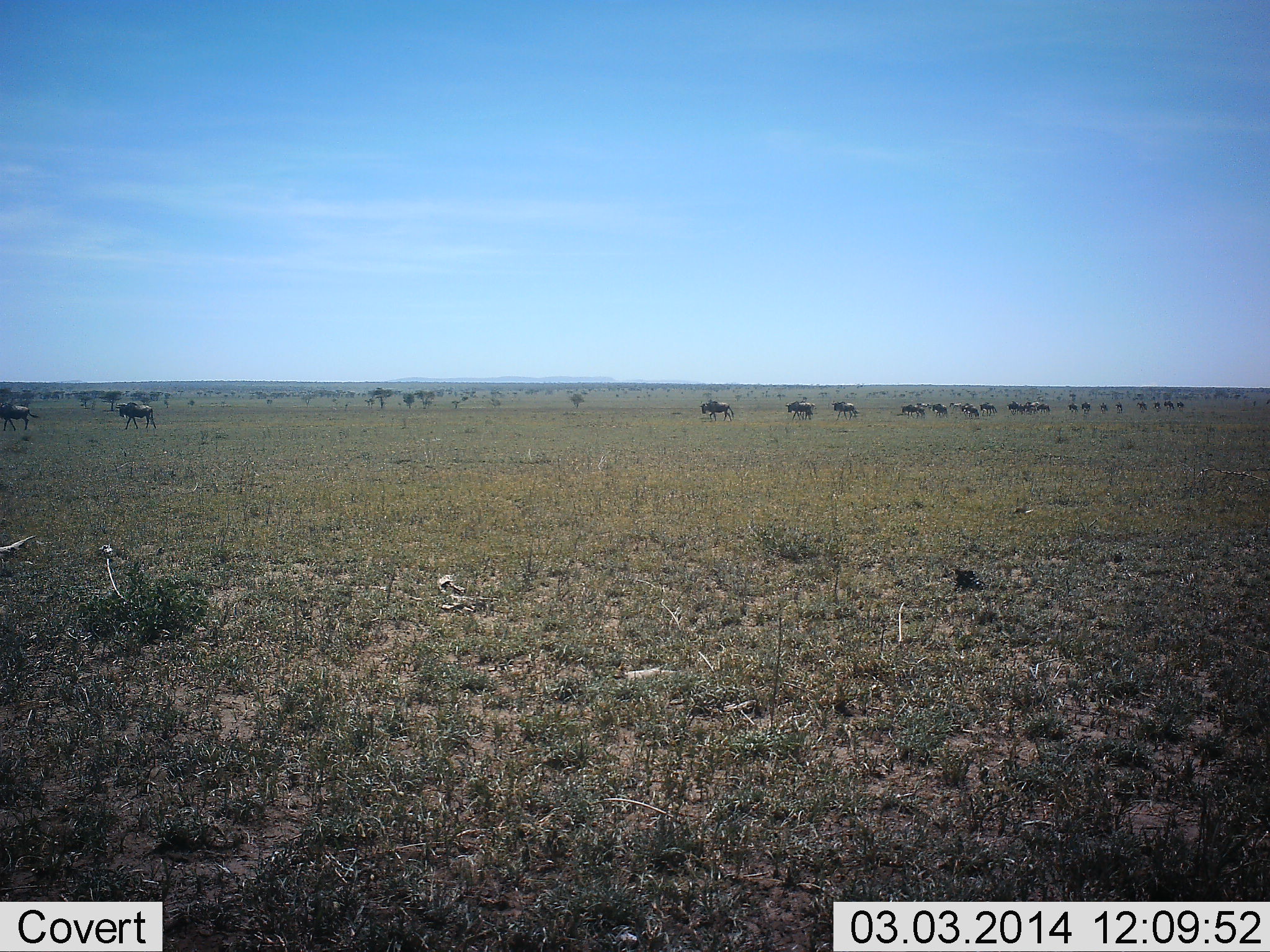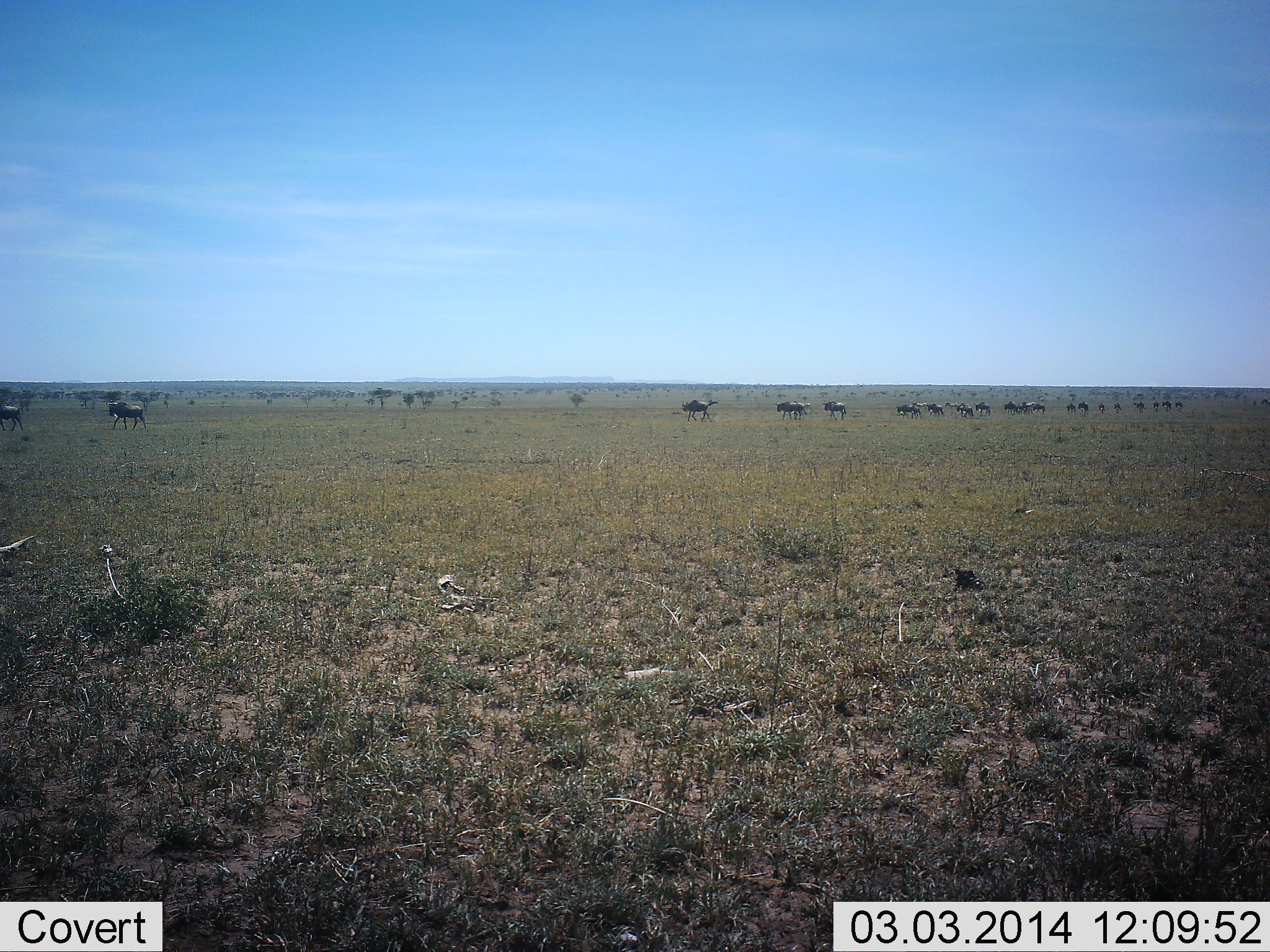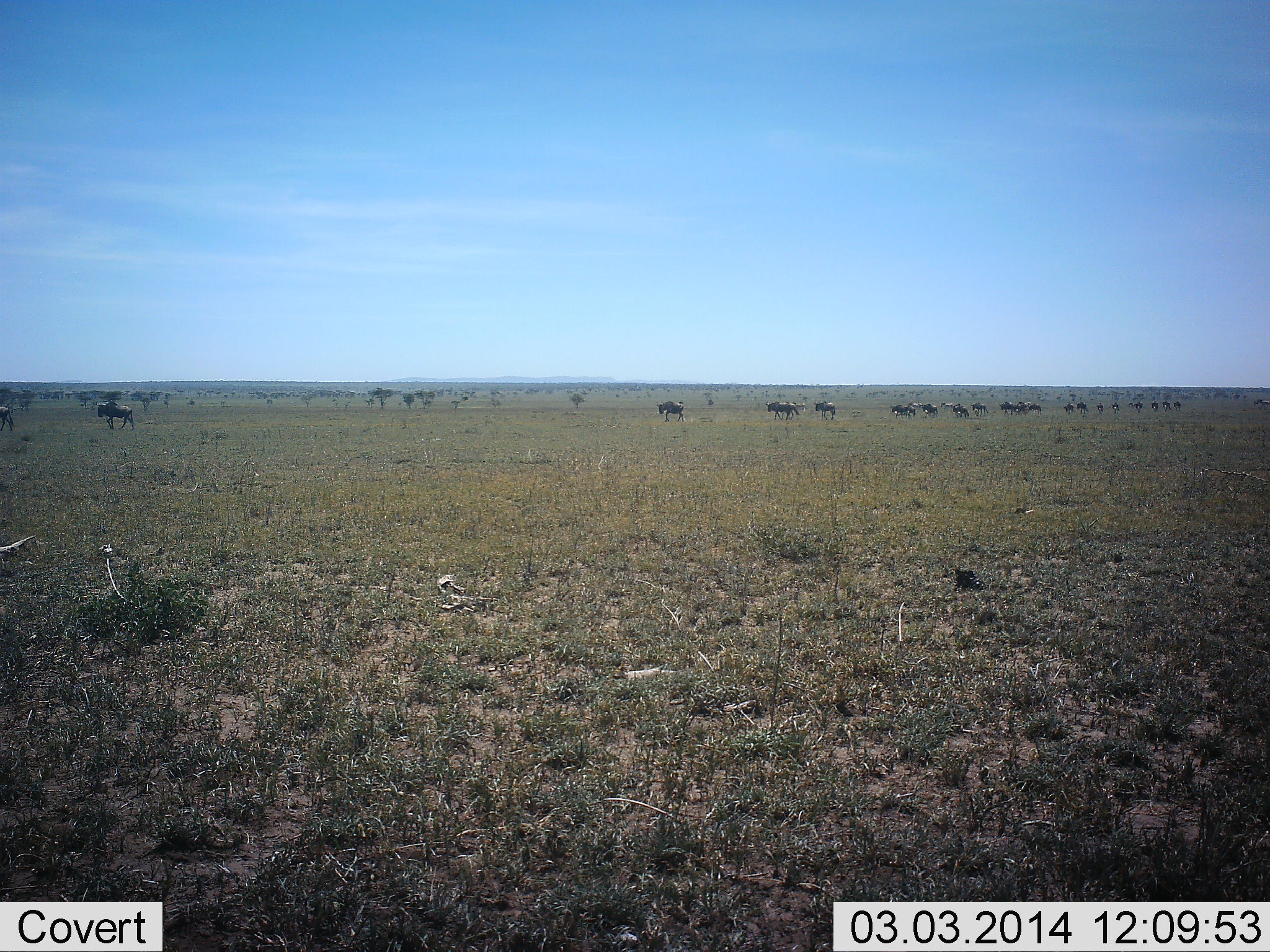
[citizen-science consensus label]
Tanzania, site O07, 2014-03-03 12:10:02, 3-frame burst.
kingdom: Animalia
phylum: Chordata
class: Mammalia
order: Artiodactyla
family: Bovidae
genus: Connochaetes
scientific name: Connochaetes taurinus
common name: blue wildebeest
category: wildebeest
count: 11-50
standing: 0%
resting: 0%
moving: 100%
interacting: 0%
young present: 0%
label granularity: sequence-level